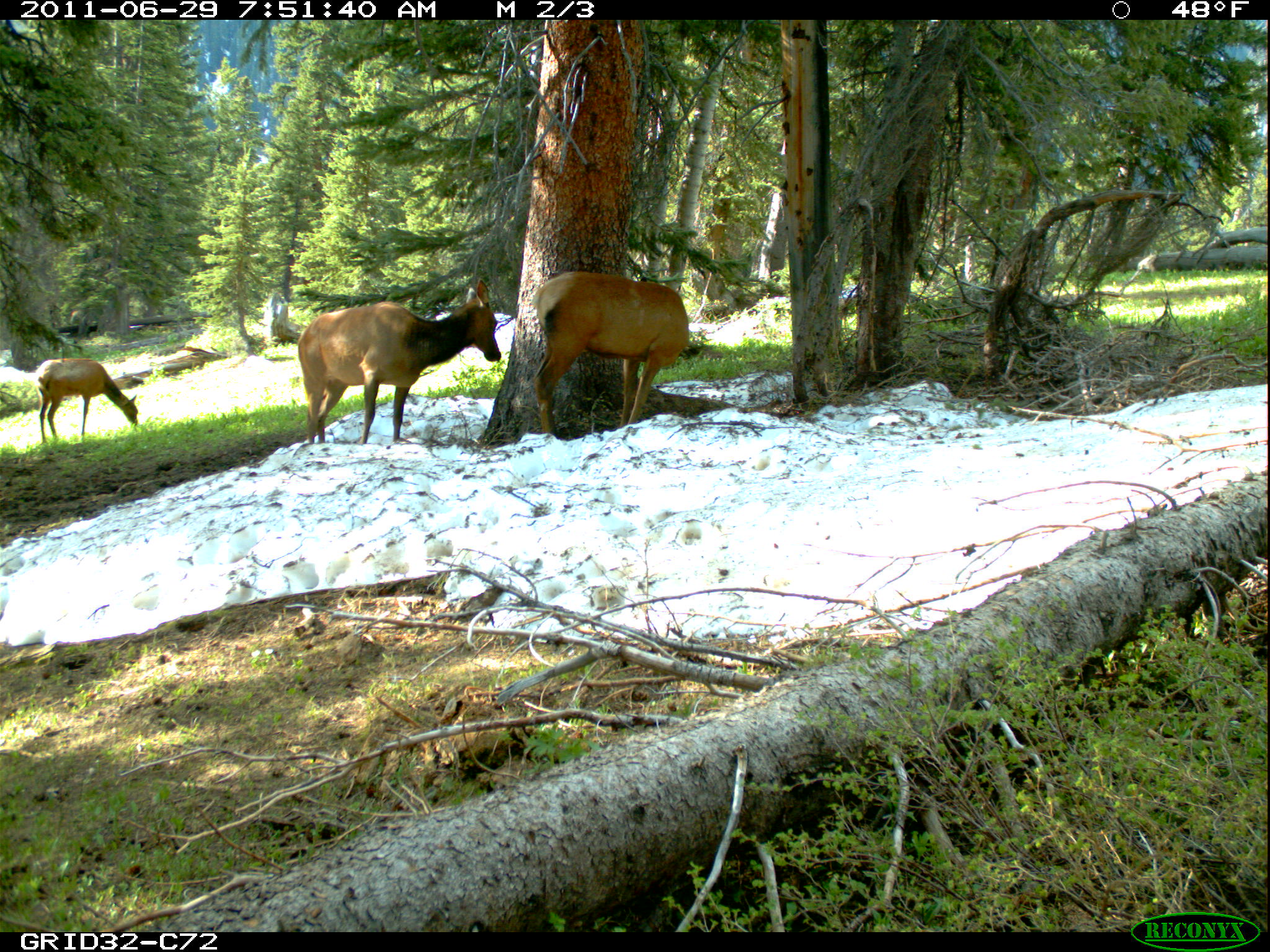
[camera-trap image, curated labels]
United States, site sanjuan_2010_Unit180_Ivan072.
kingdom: Animalia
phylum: Chordata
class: Mammalia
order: Artiodactyla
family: Cervidae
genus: Cervus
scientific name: Cervus elaphus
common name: red deer